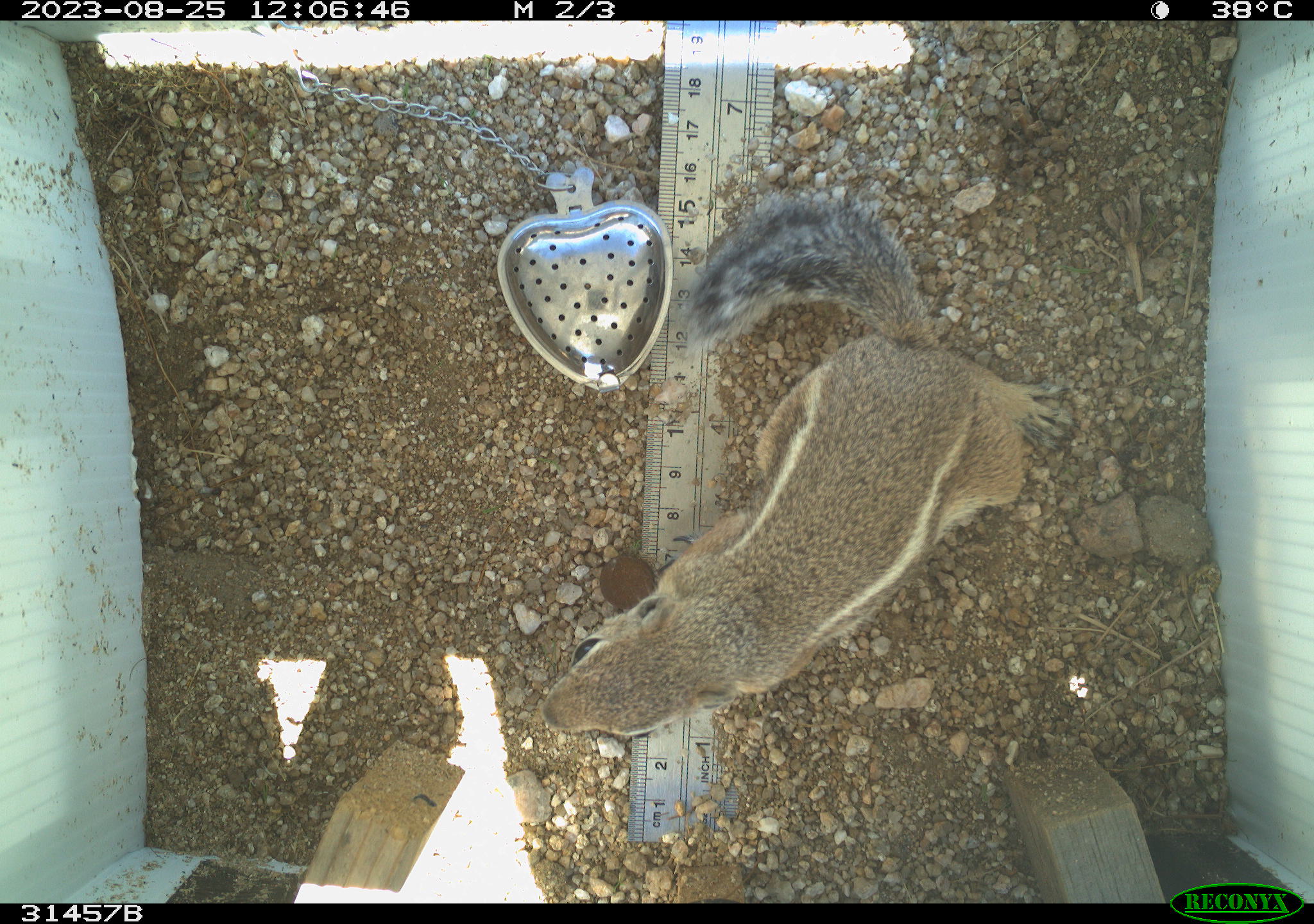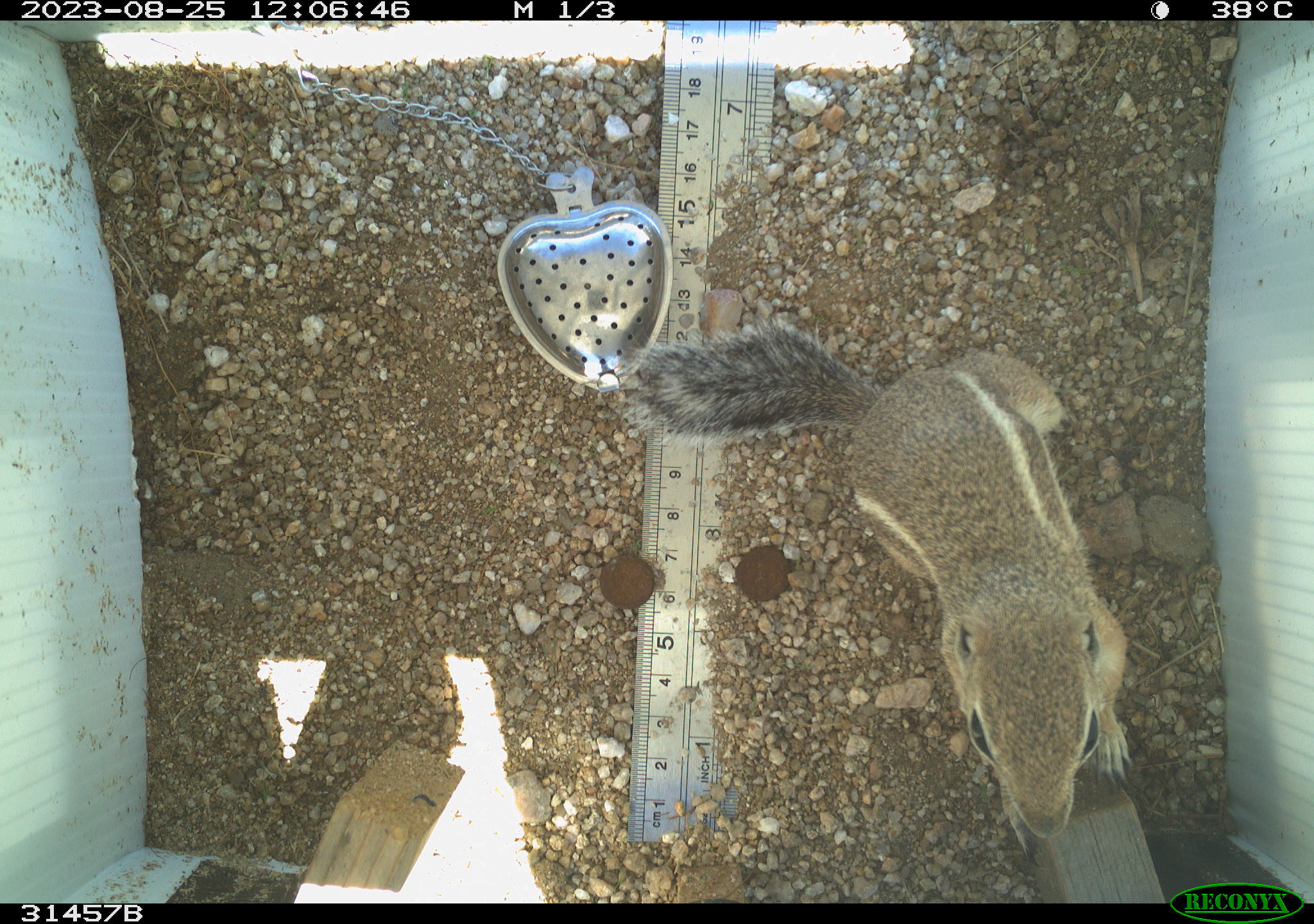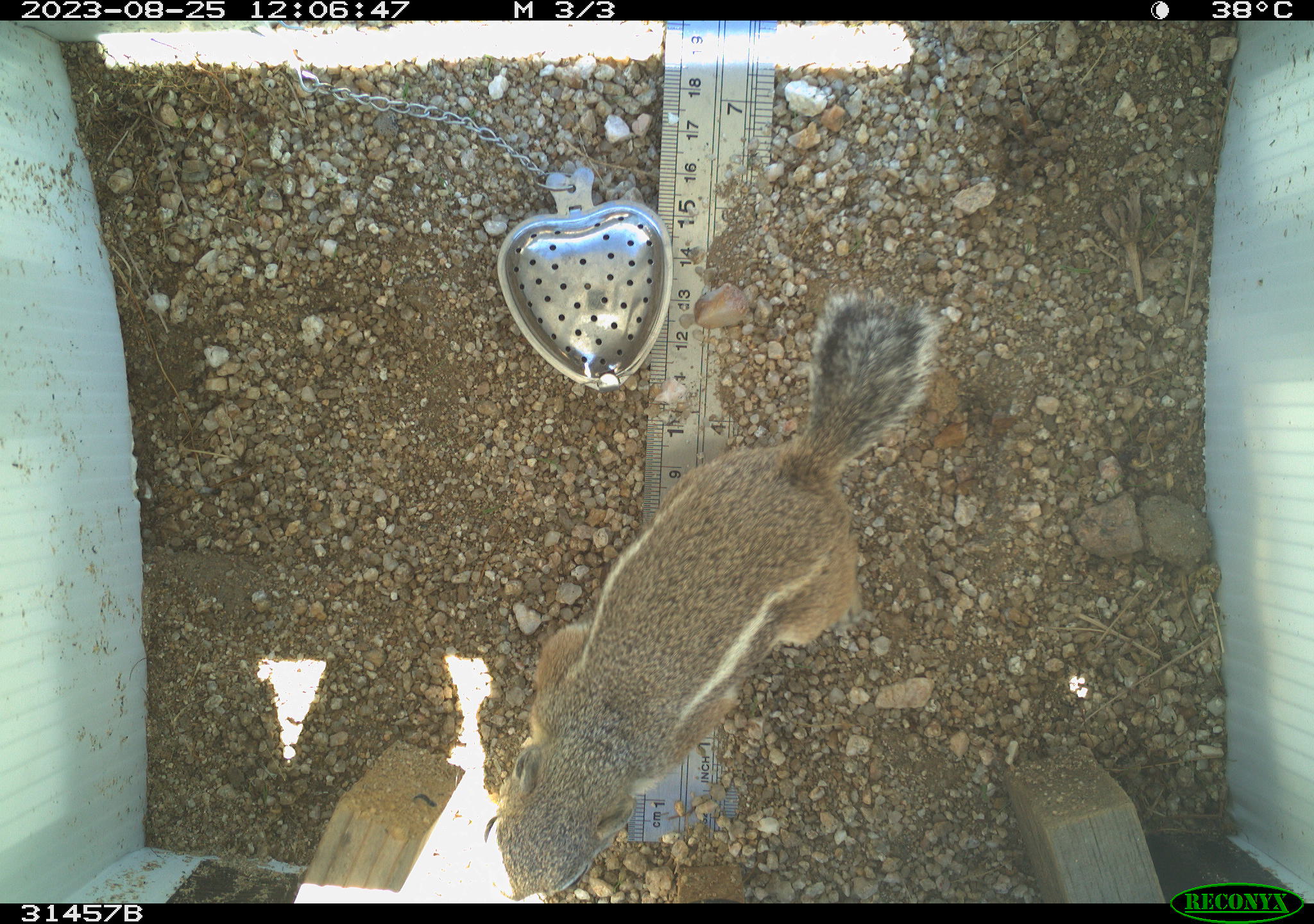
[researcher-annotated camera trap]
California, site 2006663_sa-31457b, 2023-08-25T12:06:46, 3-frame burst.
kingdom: Animalia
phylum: Chordata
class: Mammalia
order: Rodentia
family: Sciuridae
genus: Ammospermophilus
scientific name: Ammospermophilus leucurus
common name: white-tailed antelope squirrel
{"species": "white-tailed antelope squirrel (Ammospermophilus leucurus)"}